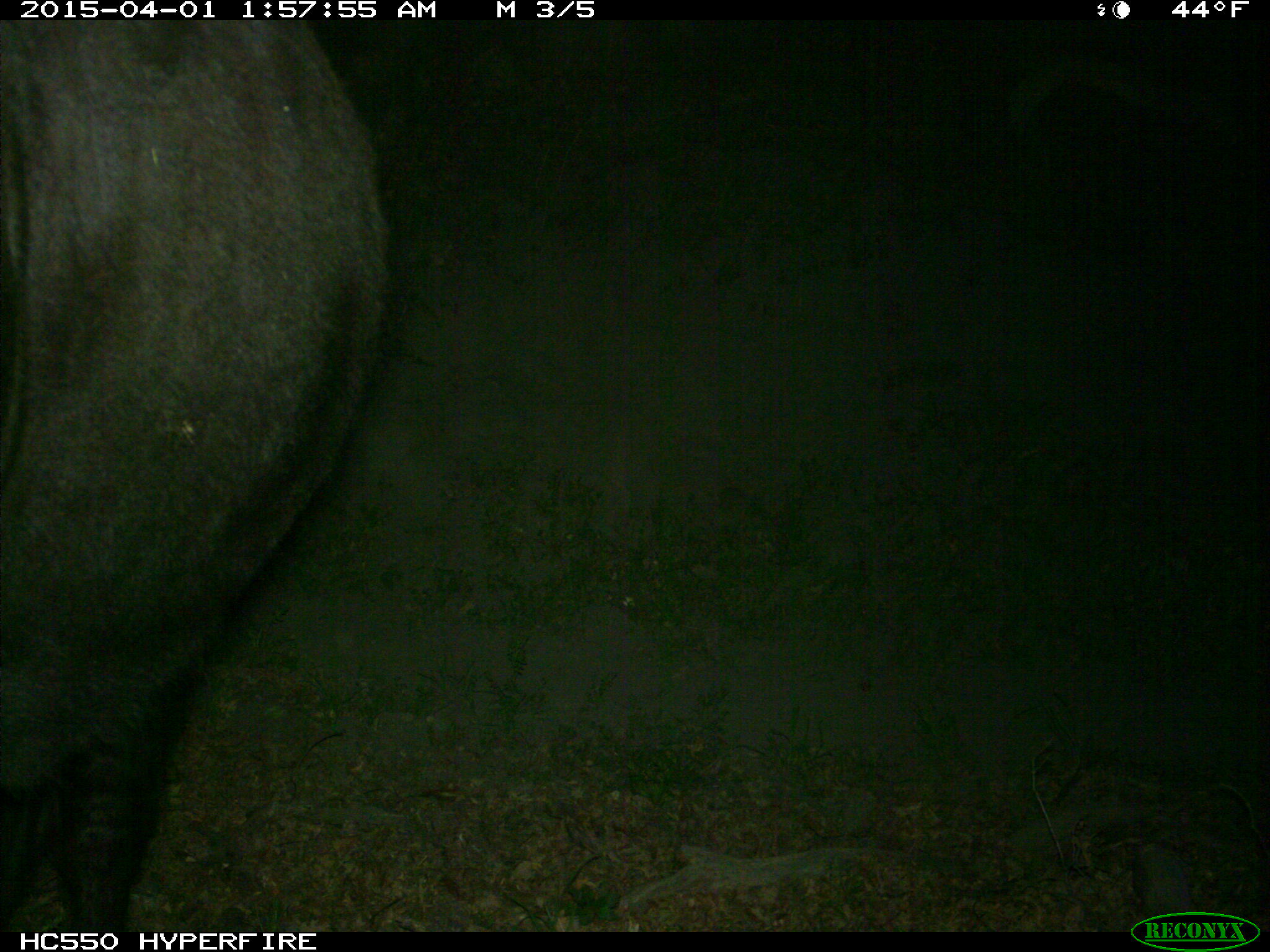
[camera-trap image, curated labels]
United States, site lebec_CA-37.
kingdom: Animalia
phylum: Chordata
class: Mammalia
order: Artiodactyla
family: Bovidae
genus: Bos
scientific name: Bos taurus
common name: domestic cow